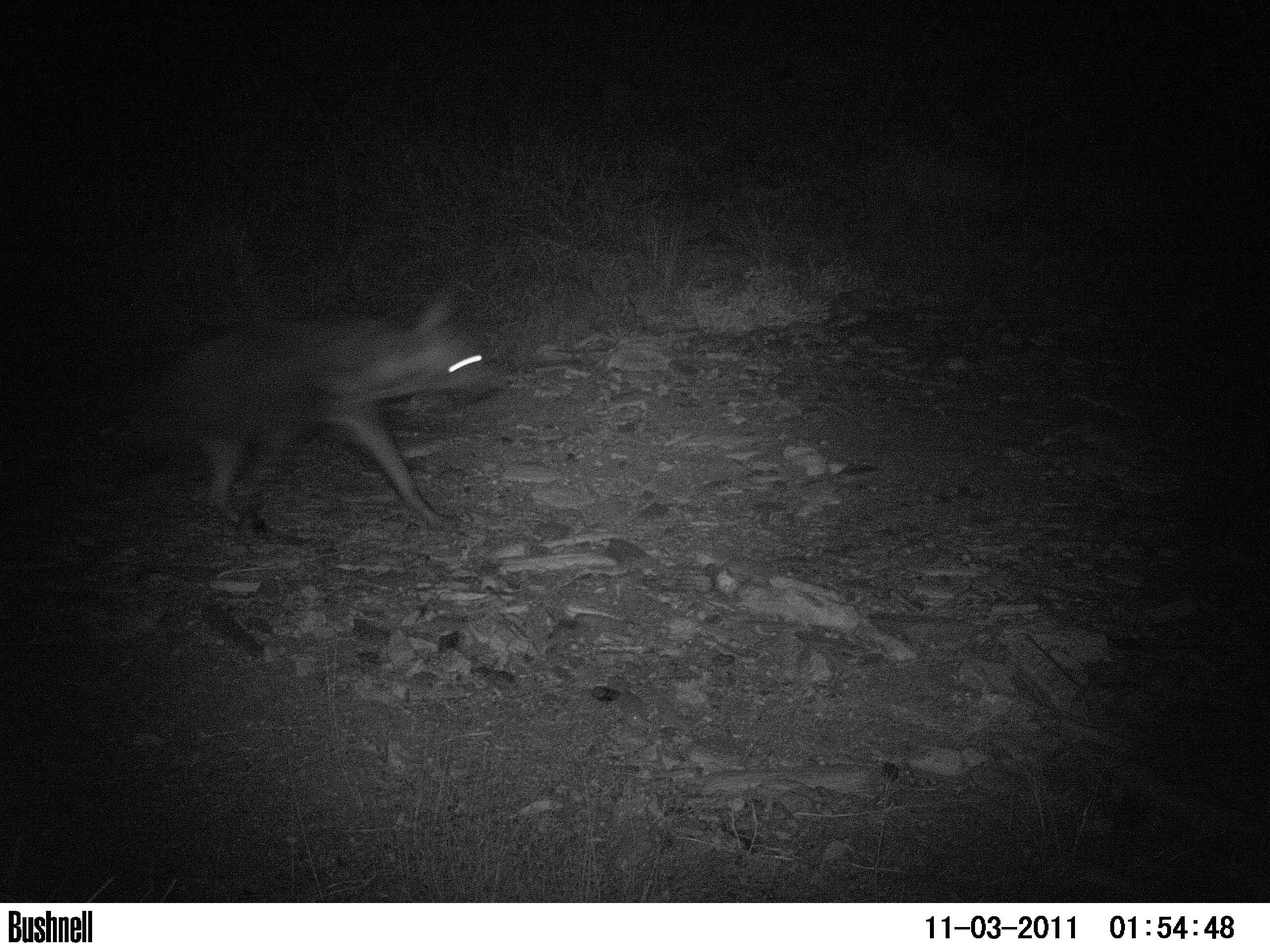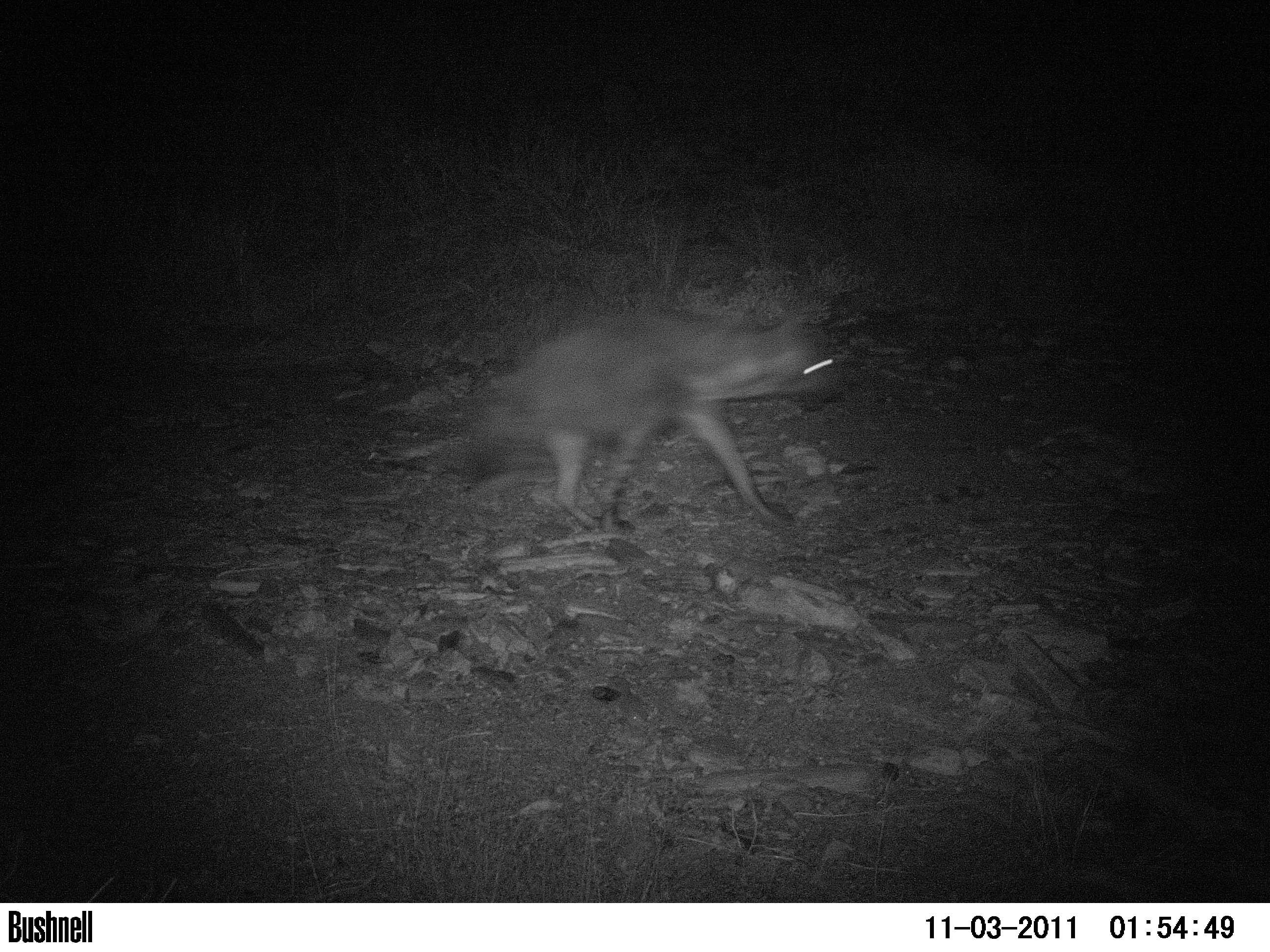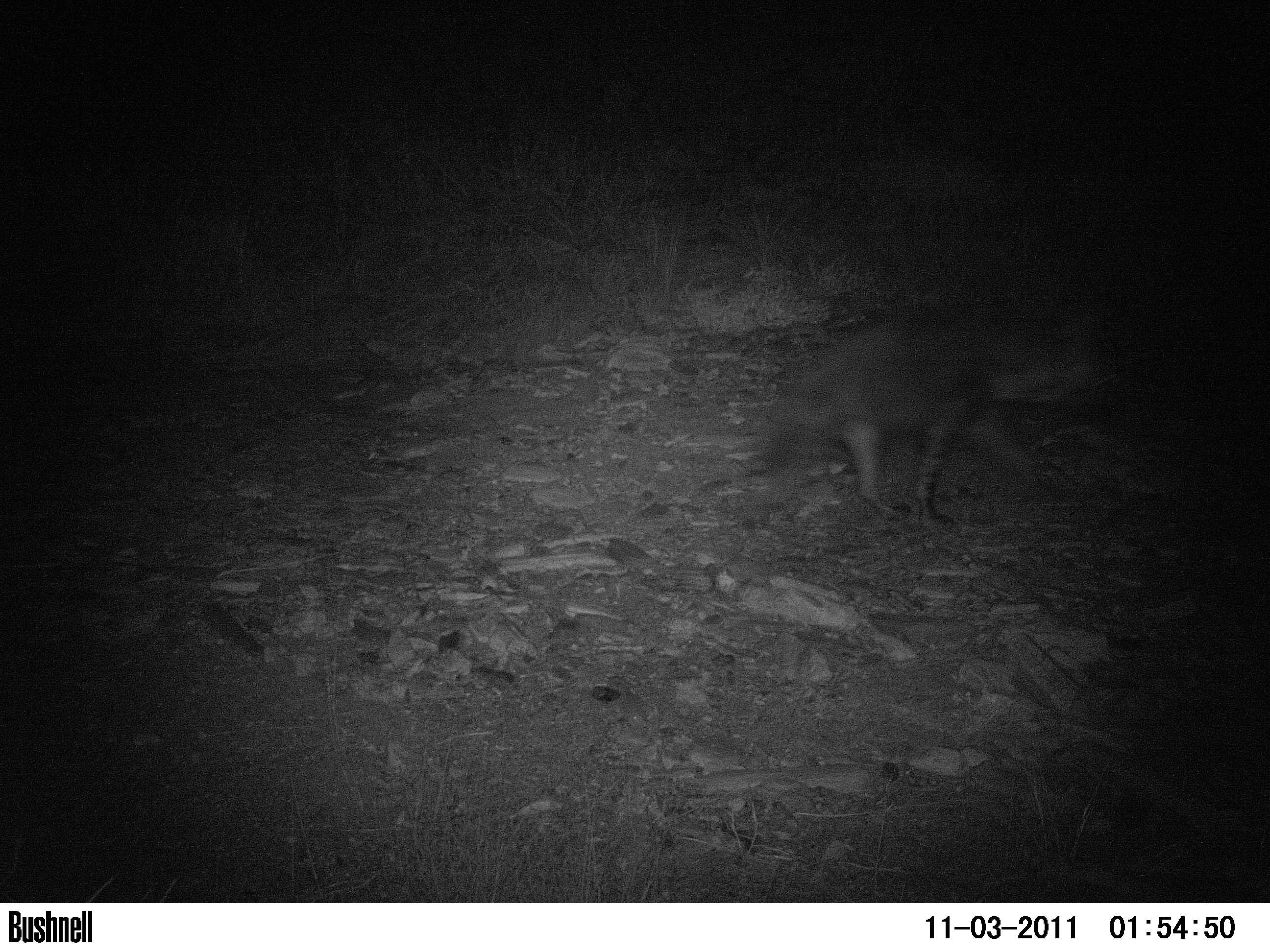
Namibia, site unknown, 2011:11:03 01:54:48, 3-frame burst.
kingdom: Animalia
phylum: Chordata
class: Mammalia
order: Carnivora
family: Hyaenidae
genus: Parahyaena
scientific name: Parahyaena brunnea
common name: brown hyena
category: hyaena brunnea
Hyaena brunnea (brown hyena) (Parahyaena brunnea).